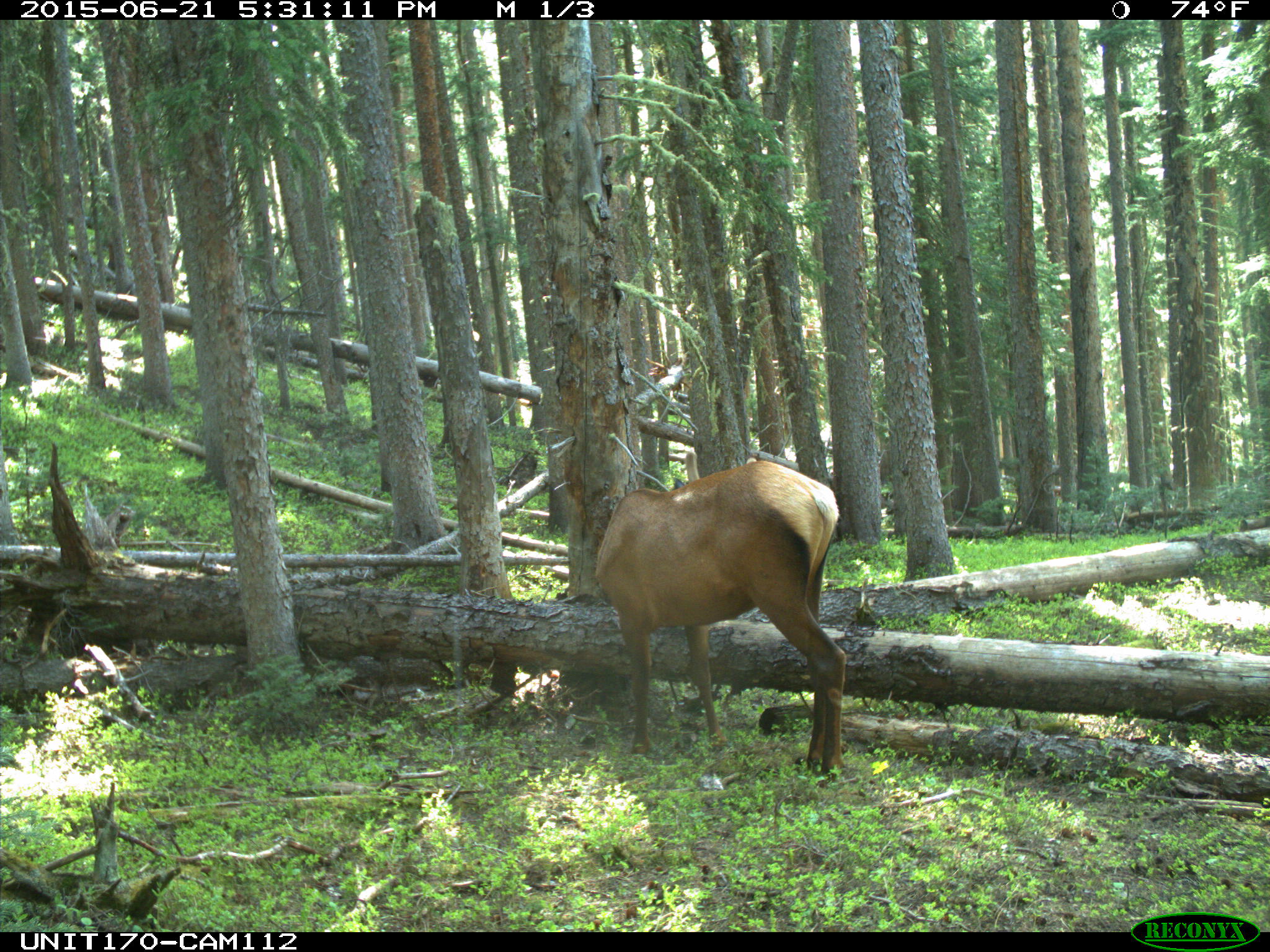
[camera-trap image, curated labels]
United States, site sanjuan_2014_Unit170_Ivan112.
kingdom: Animalia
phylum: Chordata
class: Mammalia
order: Artiodactyla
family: Cervidae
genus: Cervus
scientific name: Cervus elaphus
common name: red deer